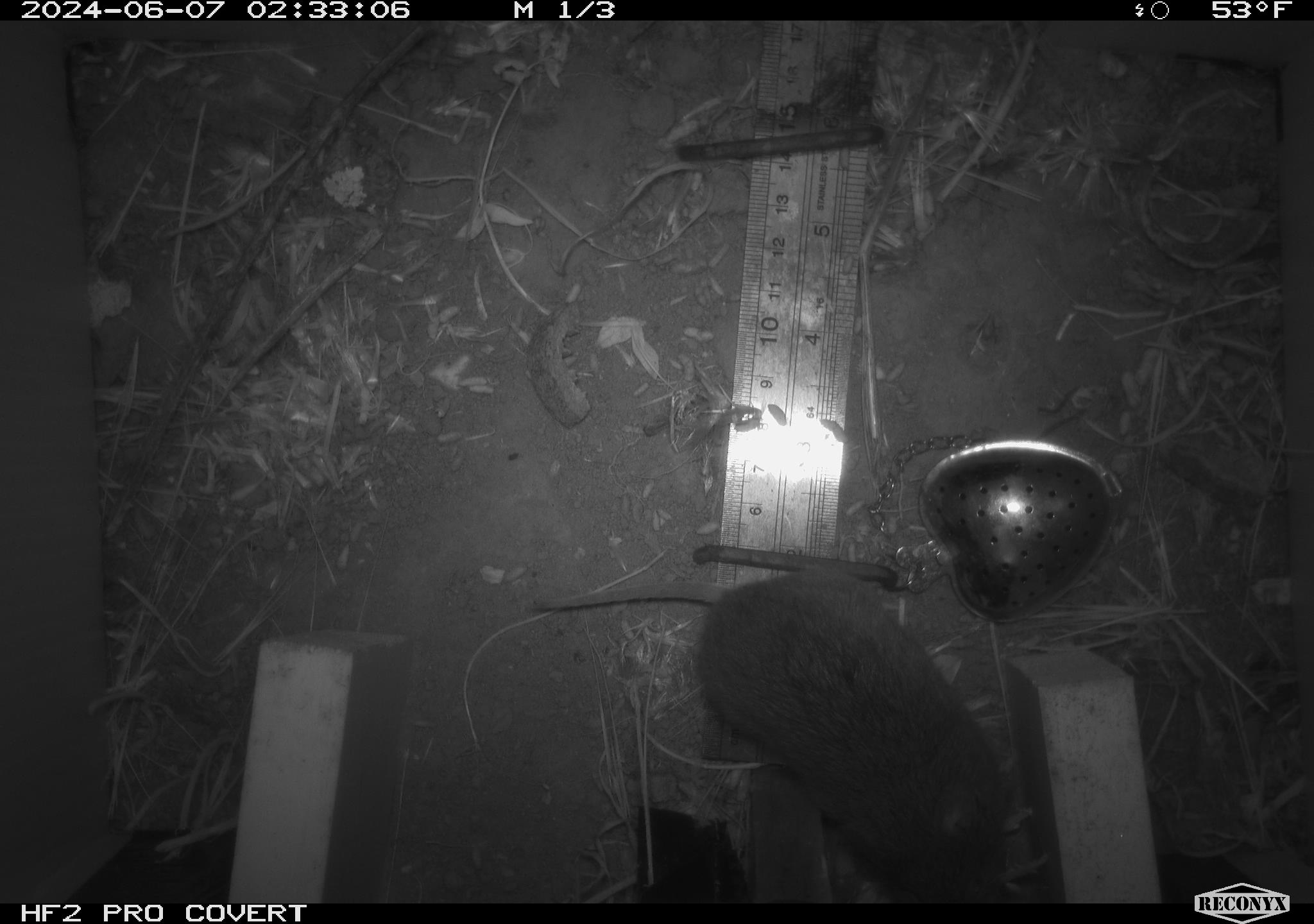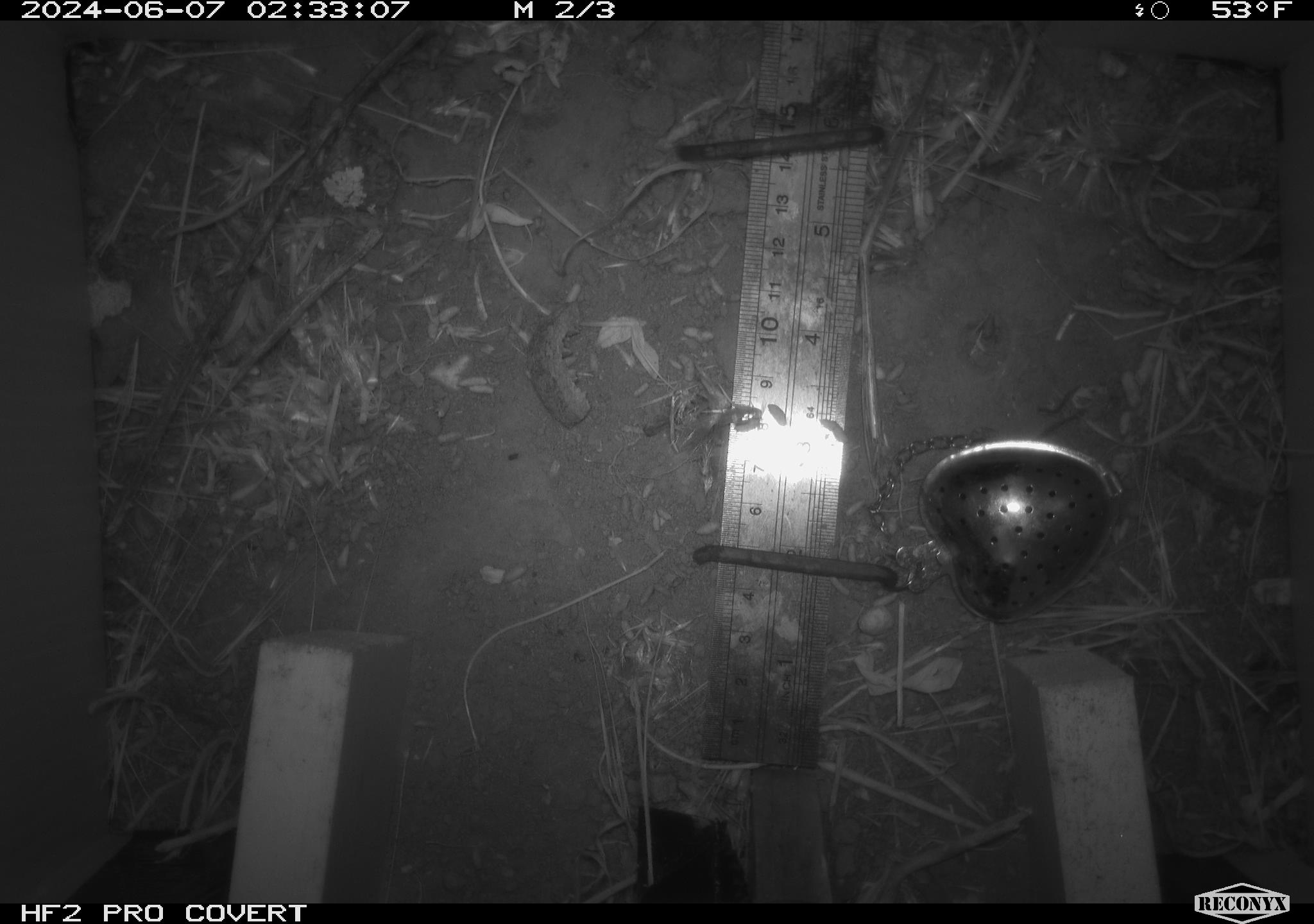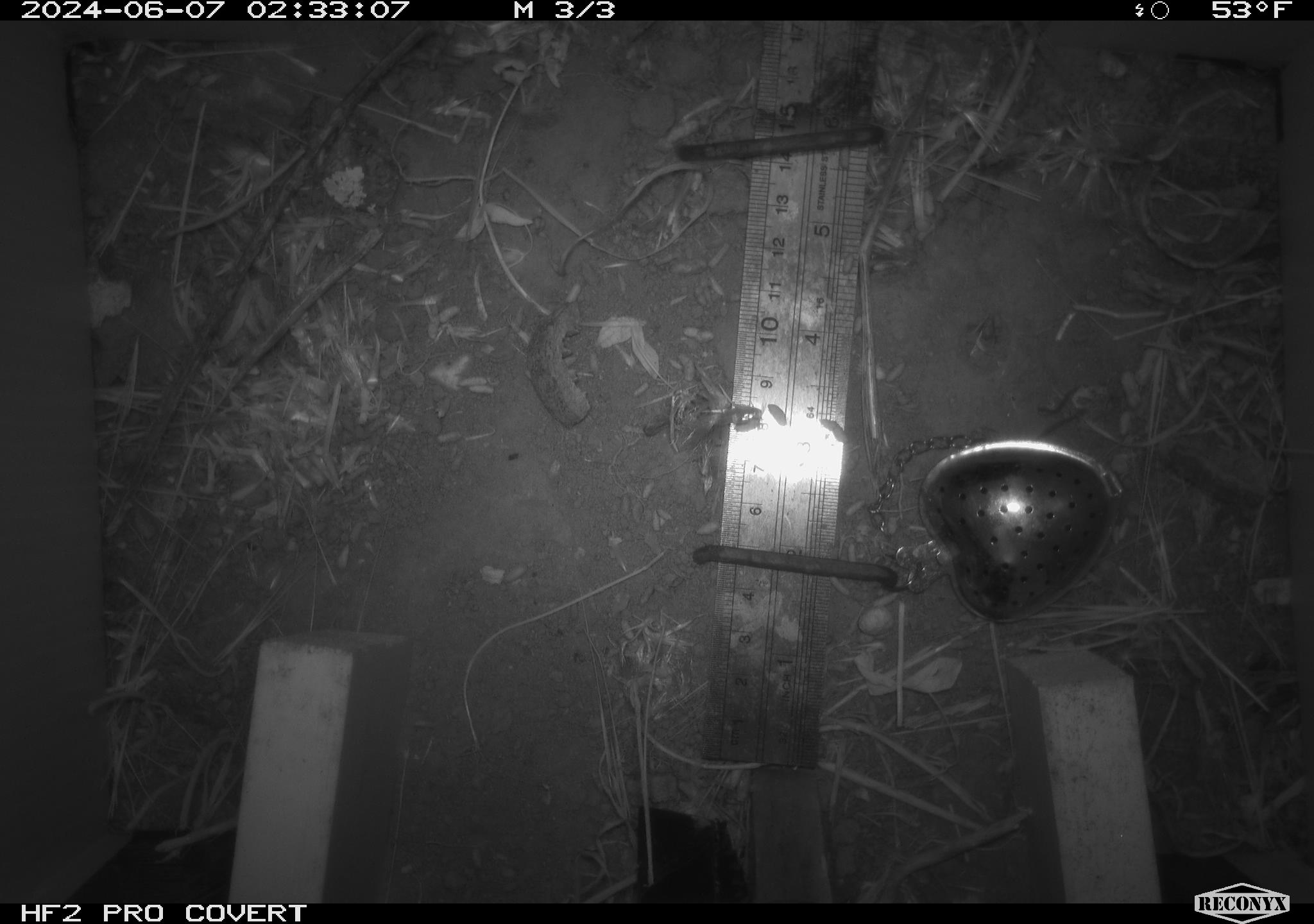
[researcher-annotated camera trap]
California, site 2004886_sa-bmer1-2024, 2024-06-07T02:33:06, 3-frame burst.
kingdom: Animalia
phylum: Chordata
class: Mammalia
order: Rodentia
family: Cricetidae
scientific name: Arvicolinae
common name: voles, lemmings, and muskrats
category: arvicolinae subfamily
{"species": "arvicolinae subfamily (voles, lemmings, and muskrats) (Arvicolinae)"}